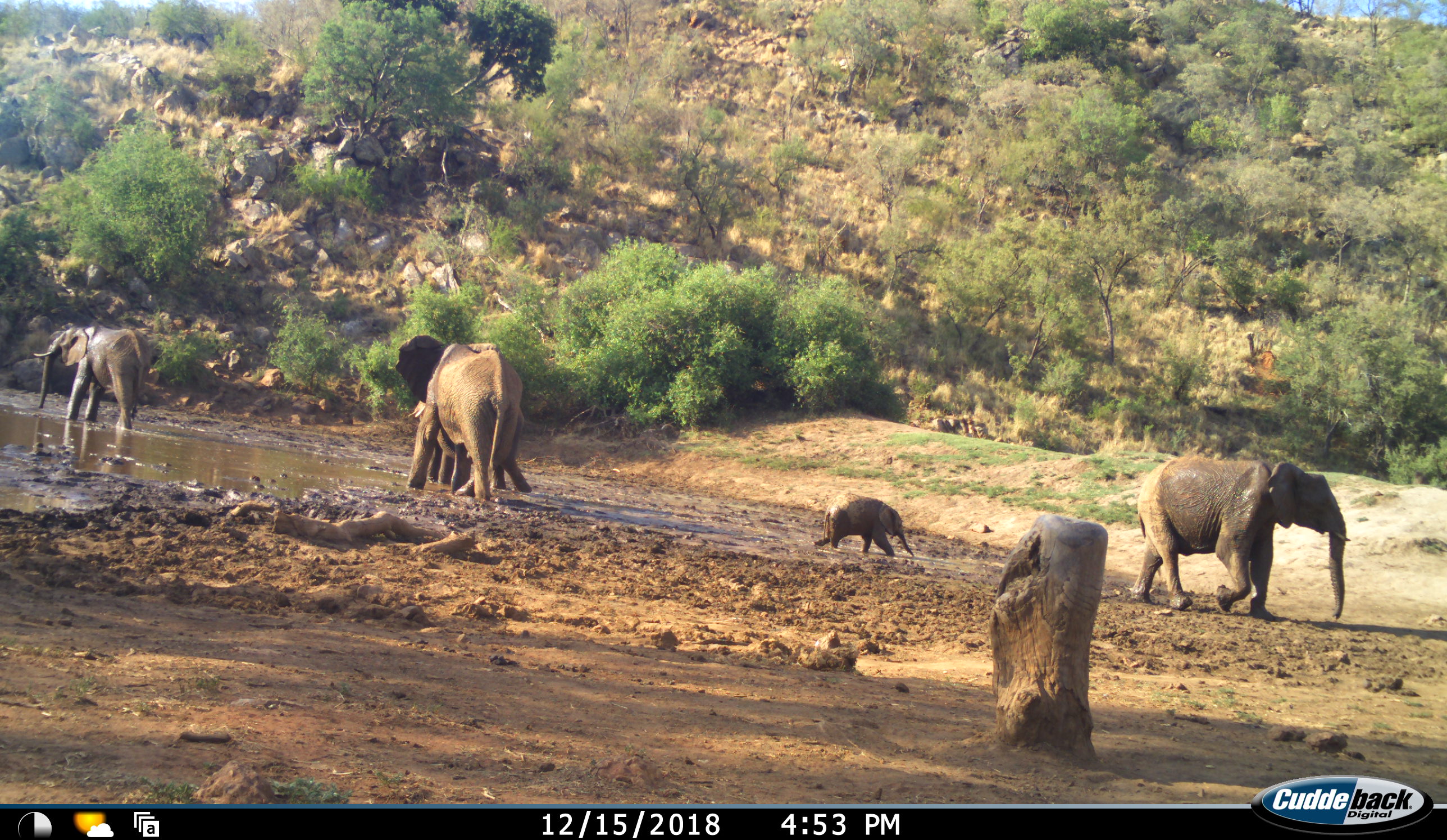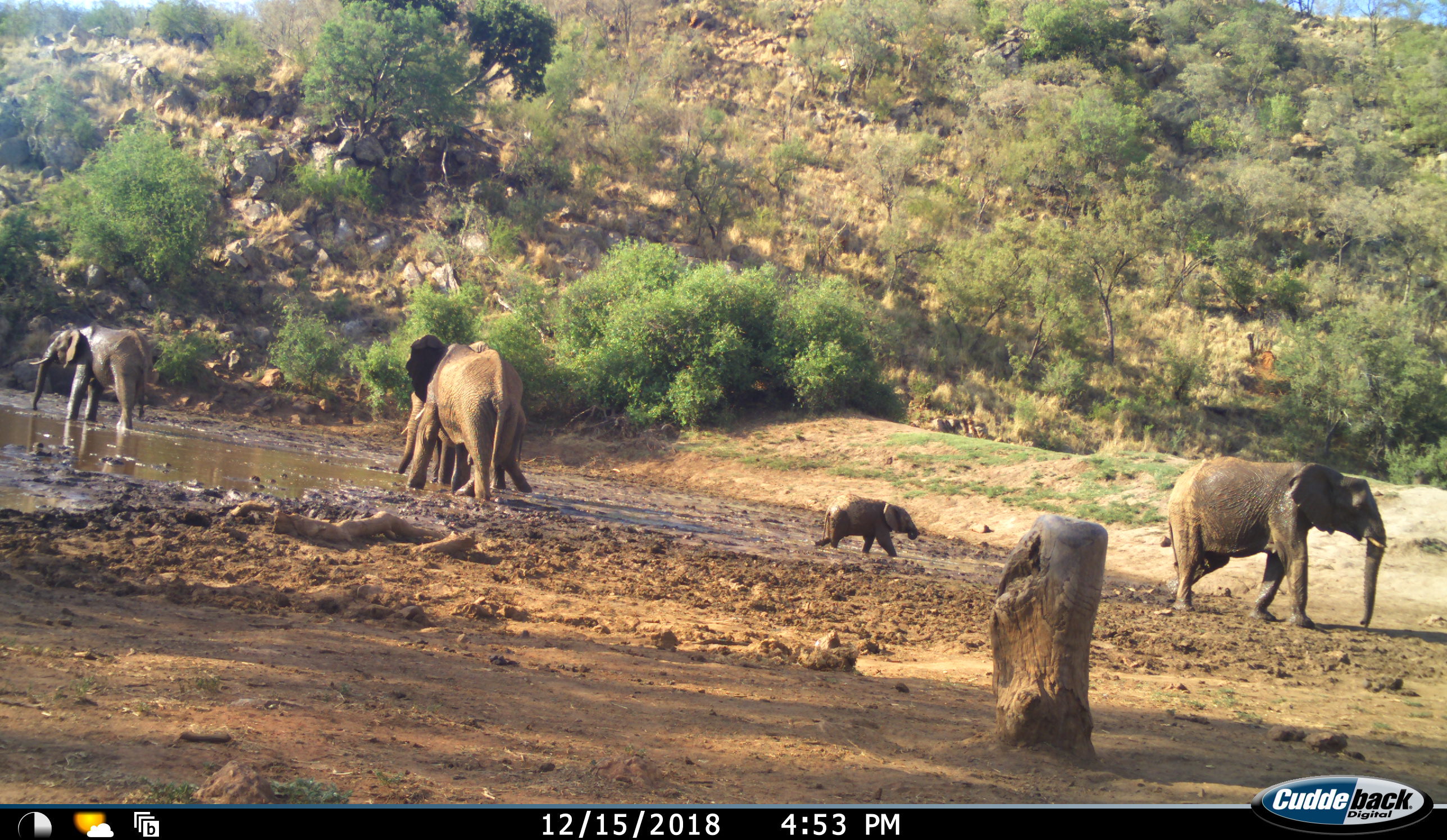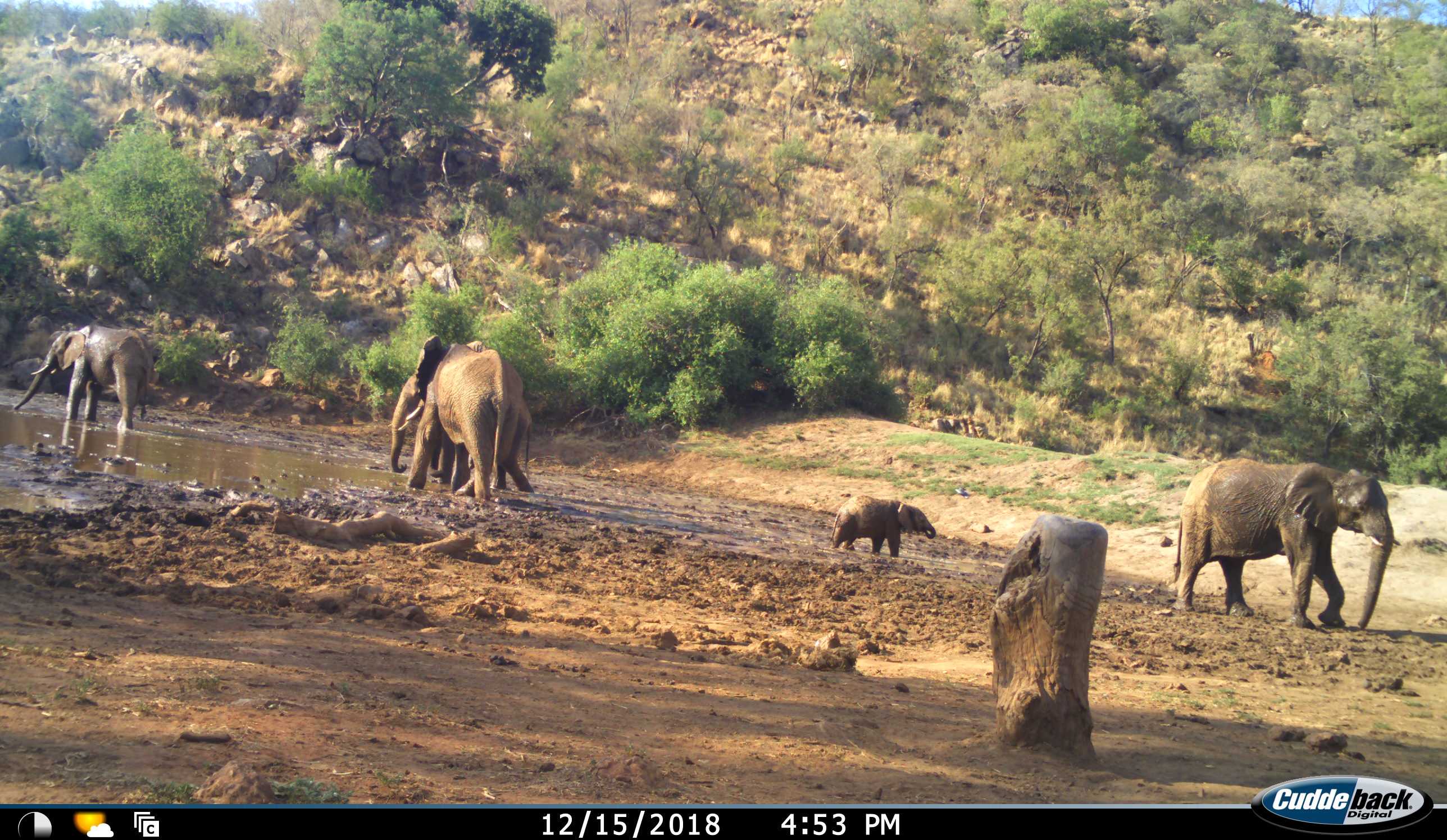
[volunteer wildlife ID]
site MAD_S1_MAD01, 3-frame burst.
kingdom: Animalia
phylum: Chordata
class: Mammalia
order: Proboscidea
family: Elephantidae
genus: Loxodonta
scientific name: Loxodonta africana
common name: african bush elephant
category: elephant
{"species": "elephant (african bush elephant) (Loxodonta africana)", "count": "5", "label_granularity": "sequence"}